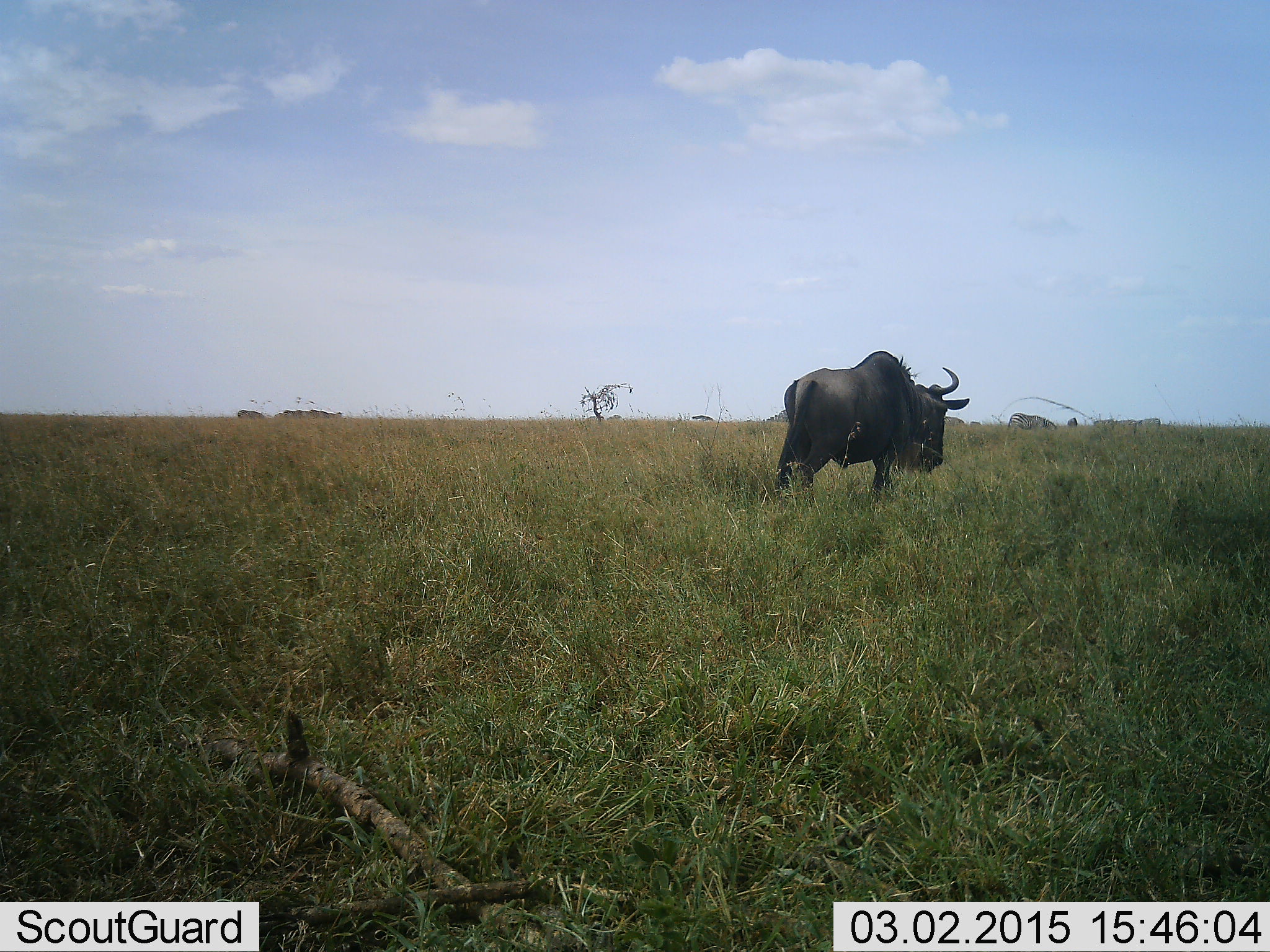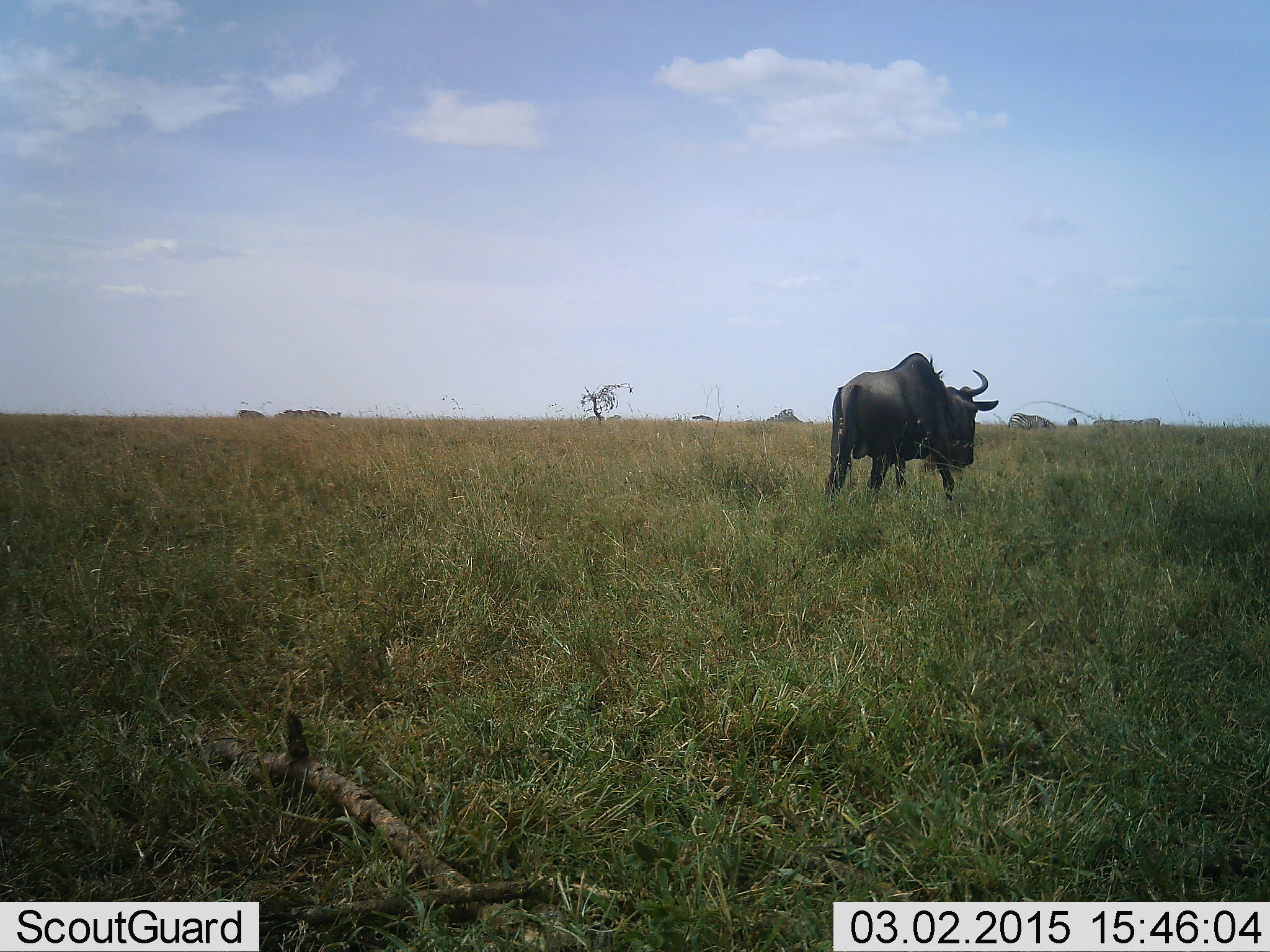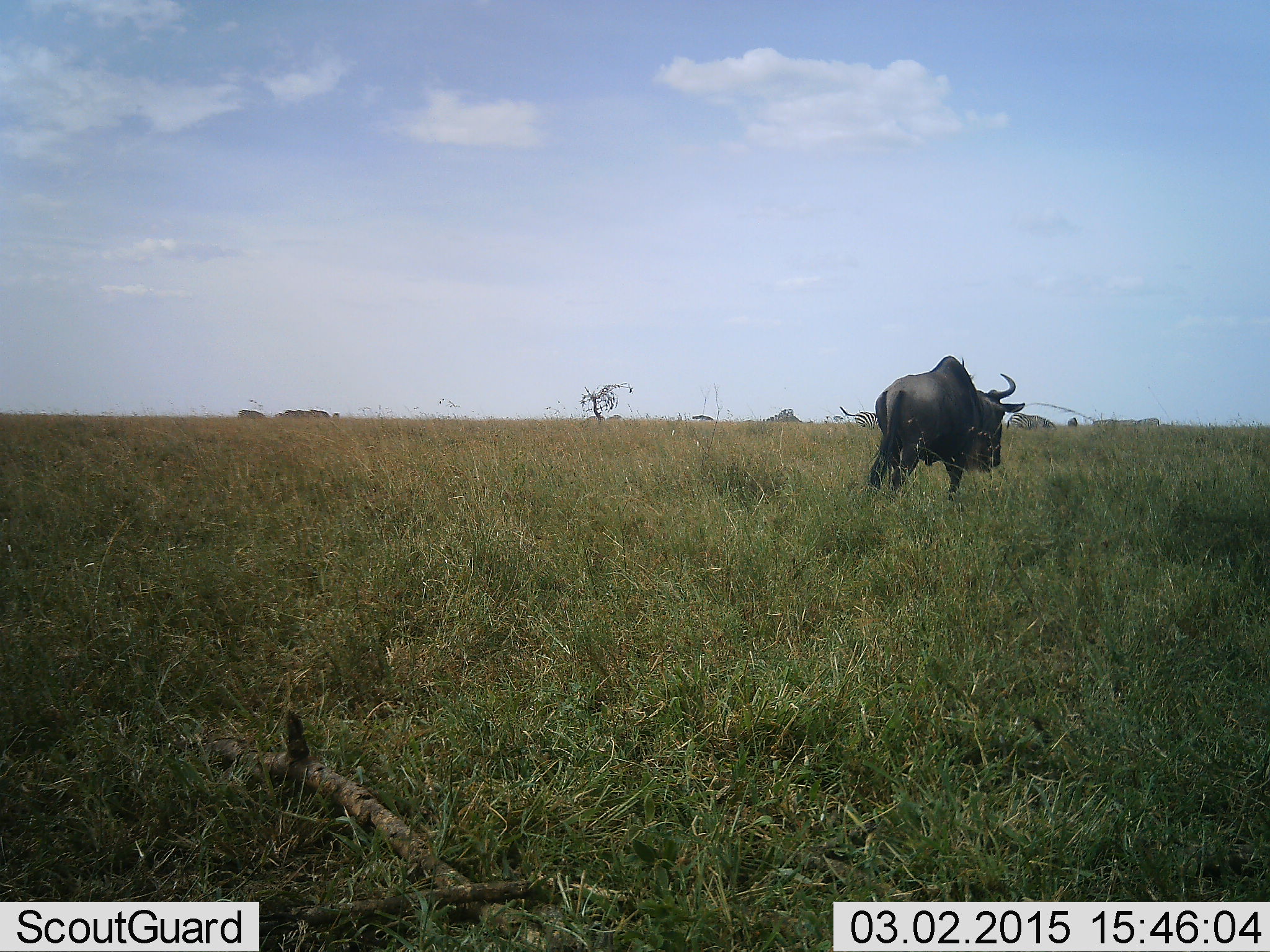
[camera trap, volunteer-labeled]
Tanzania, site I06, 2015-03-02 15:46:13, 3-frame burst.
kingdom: Animalia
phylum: Chordata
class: Mammalia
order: Artiodactyla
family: Bovidae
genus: Connochaetes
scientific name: Connochaetes taurinus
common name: blue wildebeest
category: wildebeest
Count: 1.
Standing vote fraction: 33%.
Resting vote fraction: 0%.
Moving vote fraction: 83%.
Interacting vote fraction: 0%.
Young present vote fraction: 0%.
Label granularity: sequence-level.